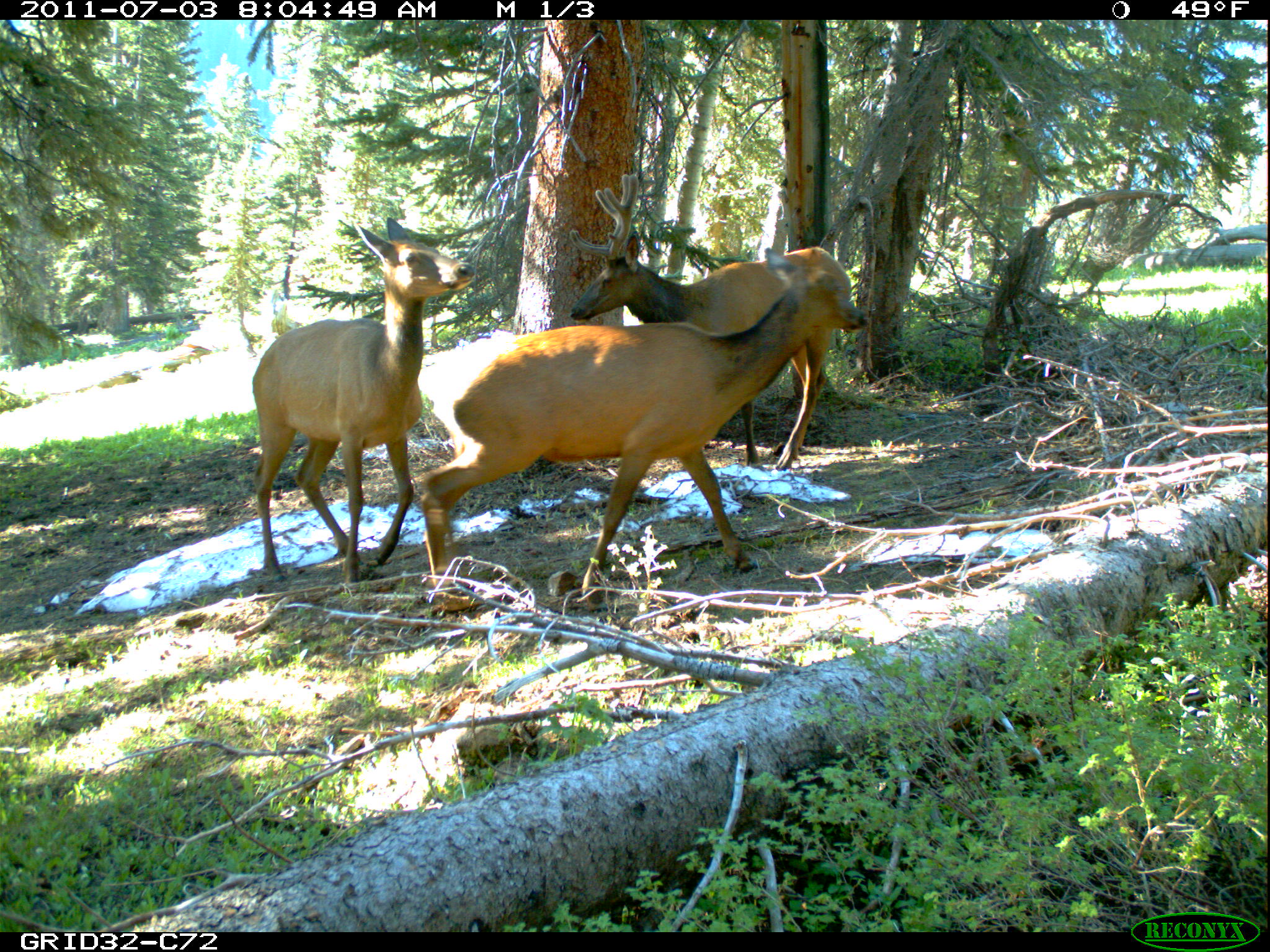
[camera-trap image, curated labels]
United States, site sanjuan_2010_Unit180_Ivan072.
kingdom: Animalia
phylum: Chordata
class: Mammalia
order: Artiodactyla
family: Cervidae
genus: Cervus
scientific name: Cervus elaphus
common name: red deer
Cervus elaphus (red deer).